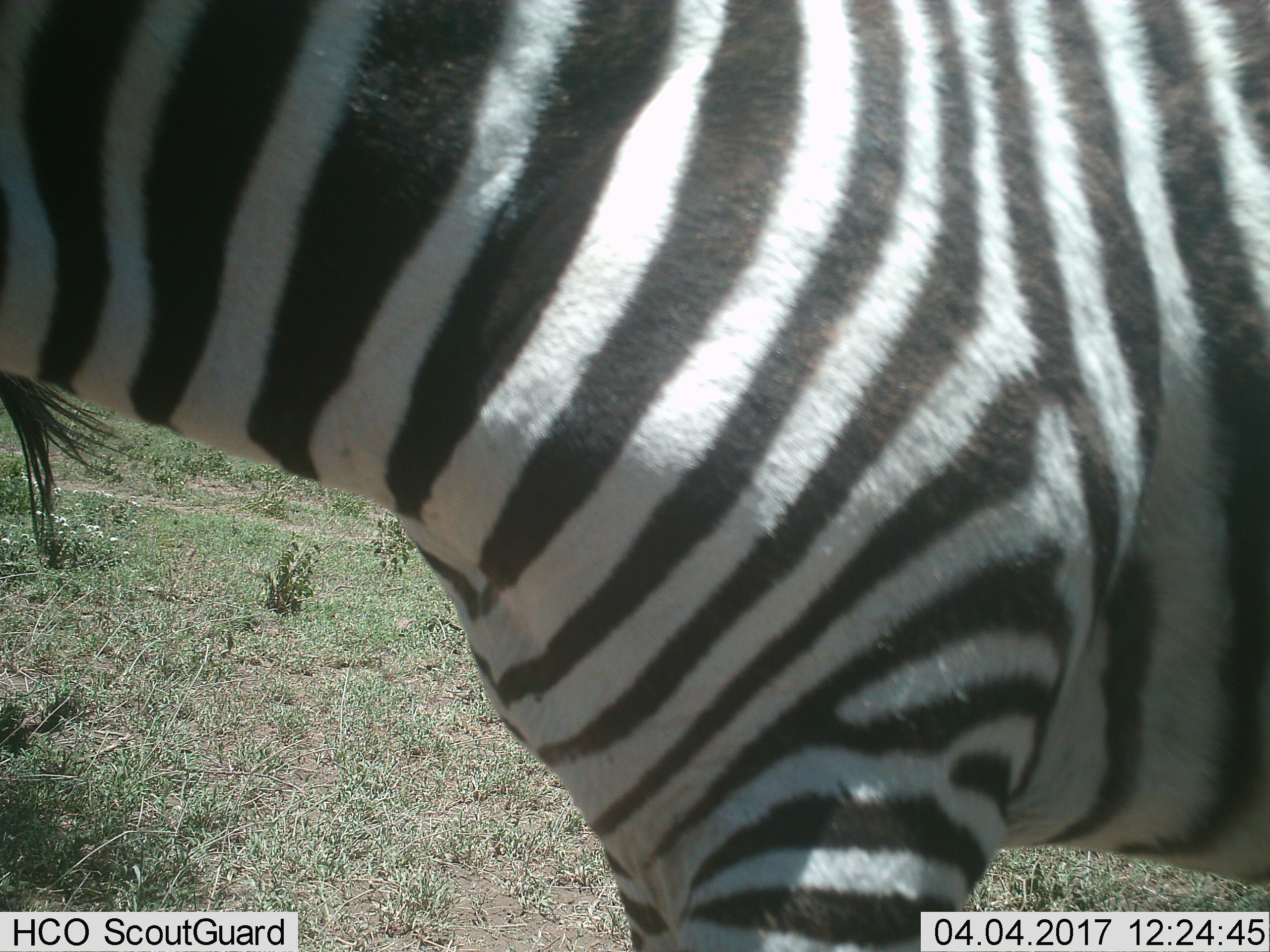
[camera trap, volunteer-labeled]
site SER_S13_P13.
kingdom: Animalia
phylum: Chordata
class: Mammalia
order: Perissodactyla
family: Equidae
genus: Equus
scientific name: Equus quagga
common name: plains zebra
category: zebraplains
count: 1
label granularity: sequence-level